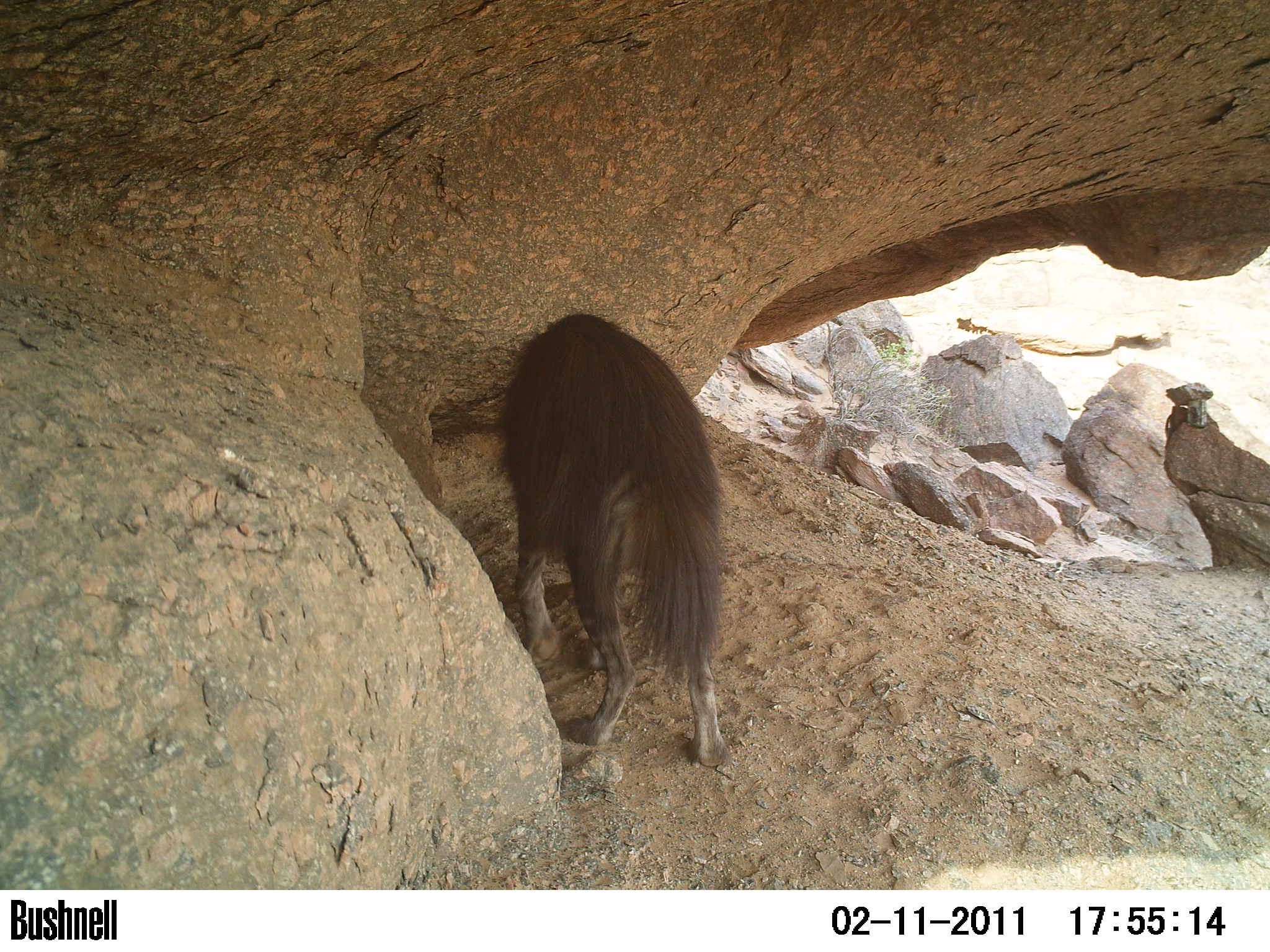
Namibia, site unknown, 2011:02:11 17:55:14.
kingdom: Animalia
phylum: Chordata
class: Mammalia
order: Carnivora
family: Hyaenidae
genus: Parahyaena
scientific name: Parahyaena brunnea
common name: brown hyena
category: hyaena brunnea